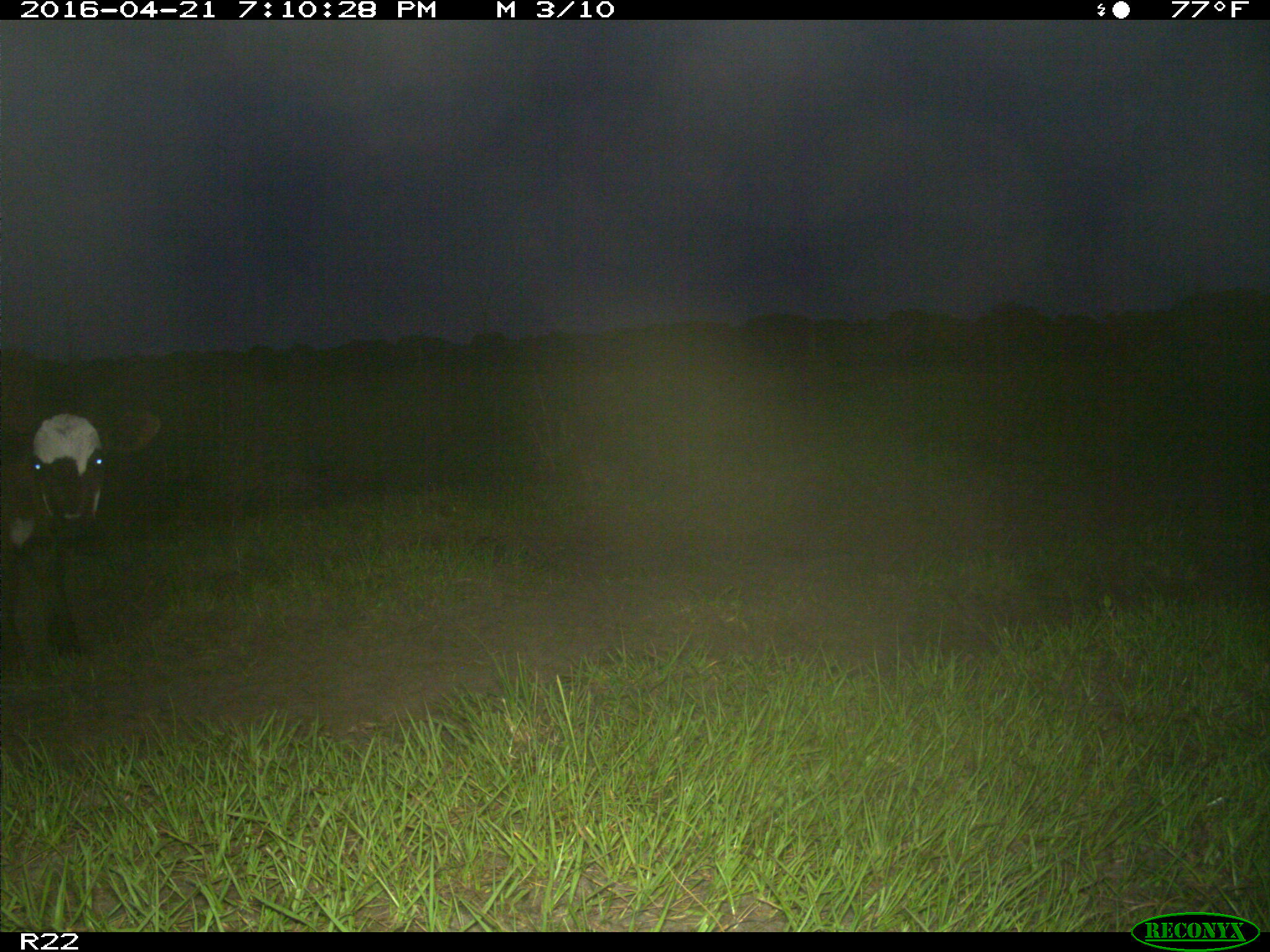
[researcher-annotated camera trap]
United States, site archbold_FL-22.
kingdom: Animalia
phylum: Chordata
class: Mammalia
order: Artiodactyla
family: Bovidae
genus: Bos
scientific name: Bos taurus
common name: domestic cow